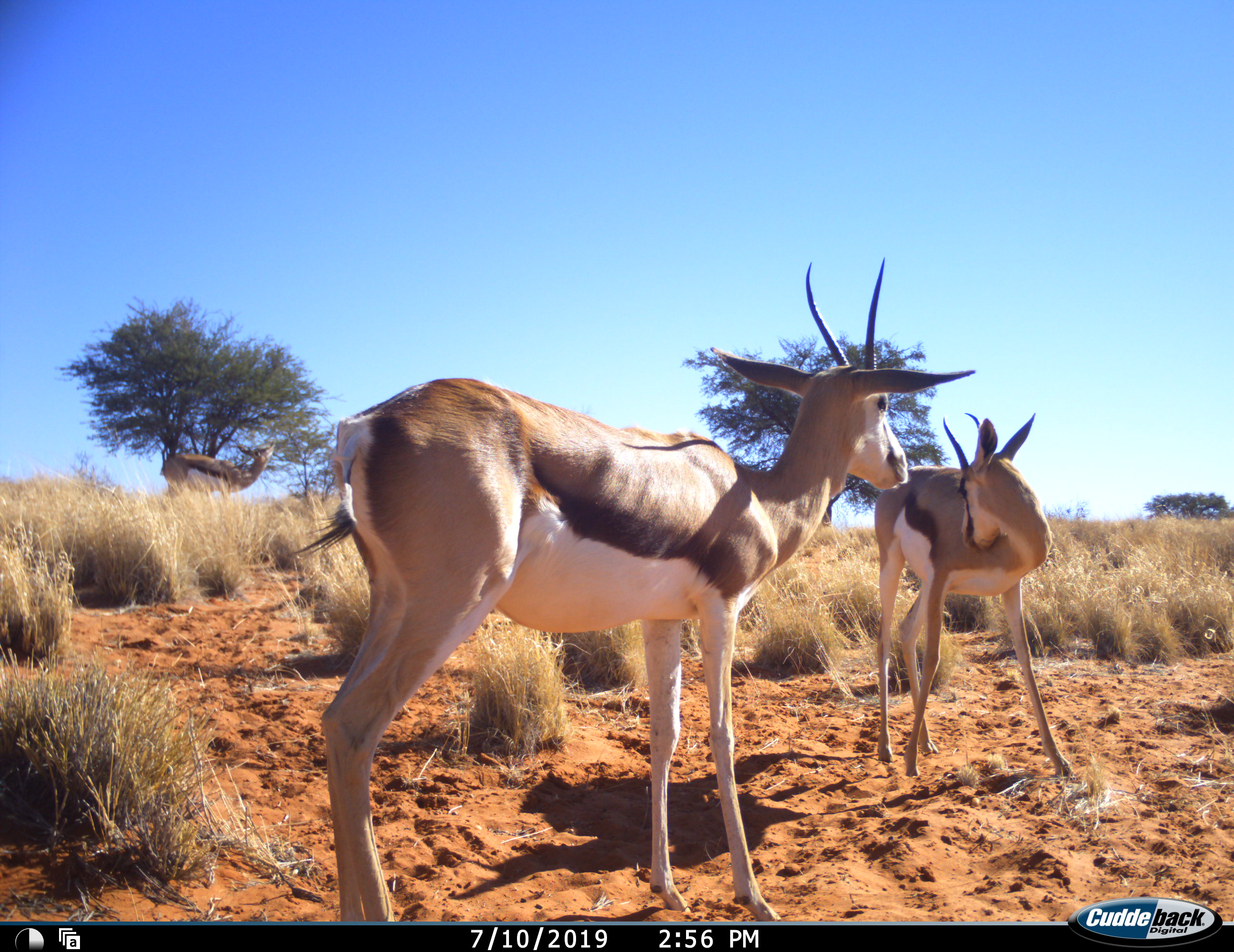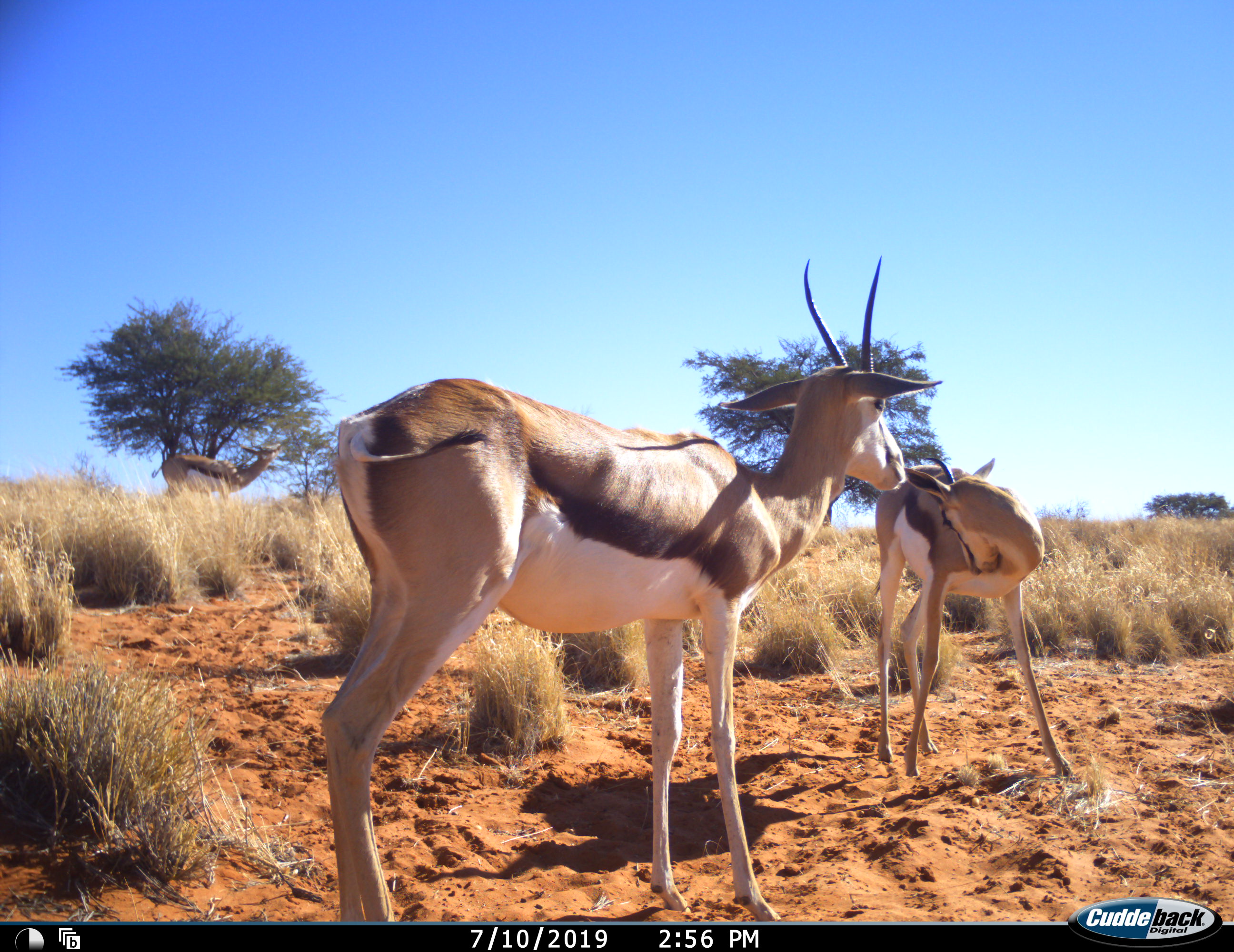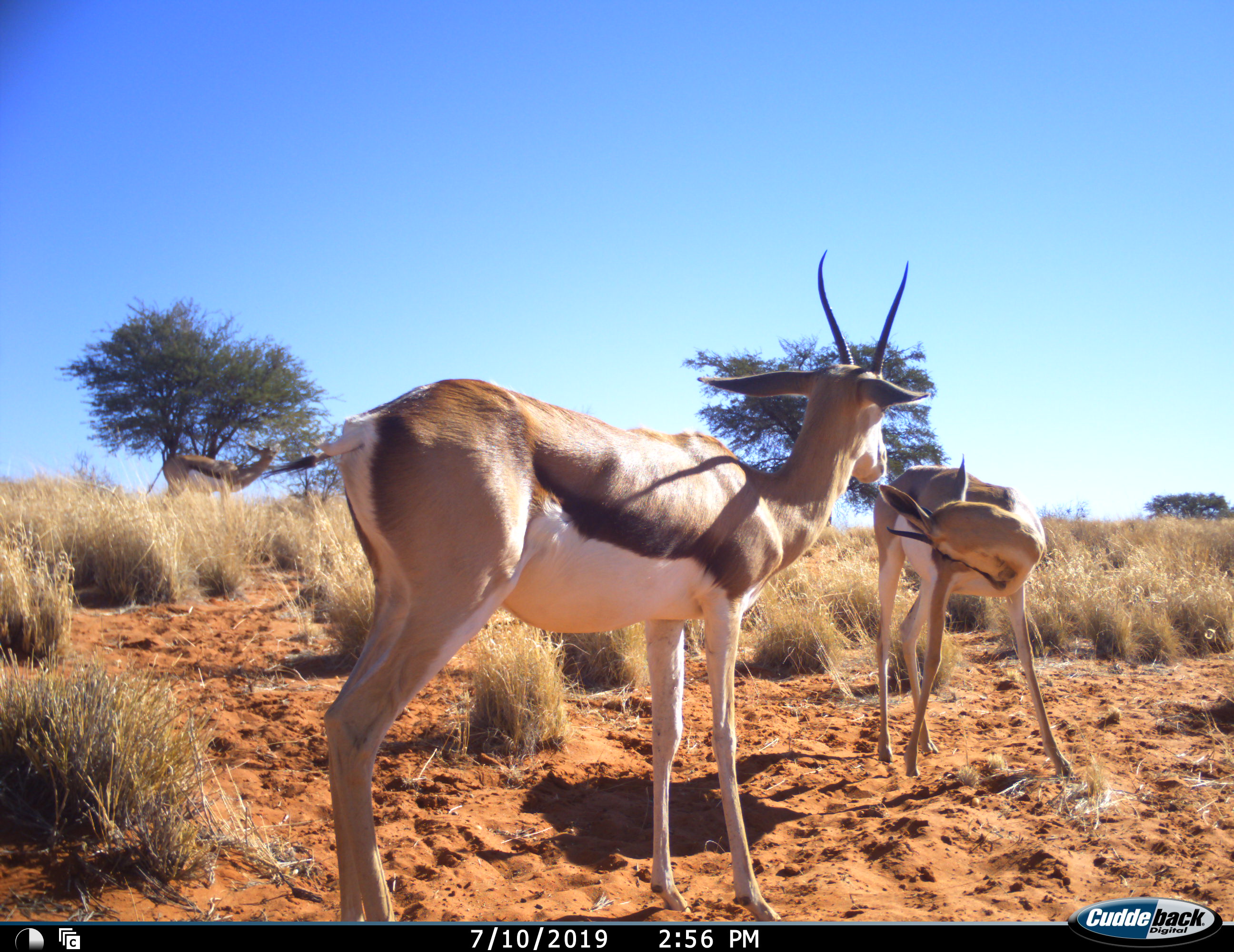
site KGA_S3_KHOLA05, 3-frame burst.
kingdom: Animalia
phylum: Chordata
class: Mammalia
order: Artiodactyla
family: Bovidae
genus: Antidorcas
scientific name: Antidorcas marsupialis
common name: springbok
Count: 3.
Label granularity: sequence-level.